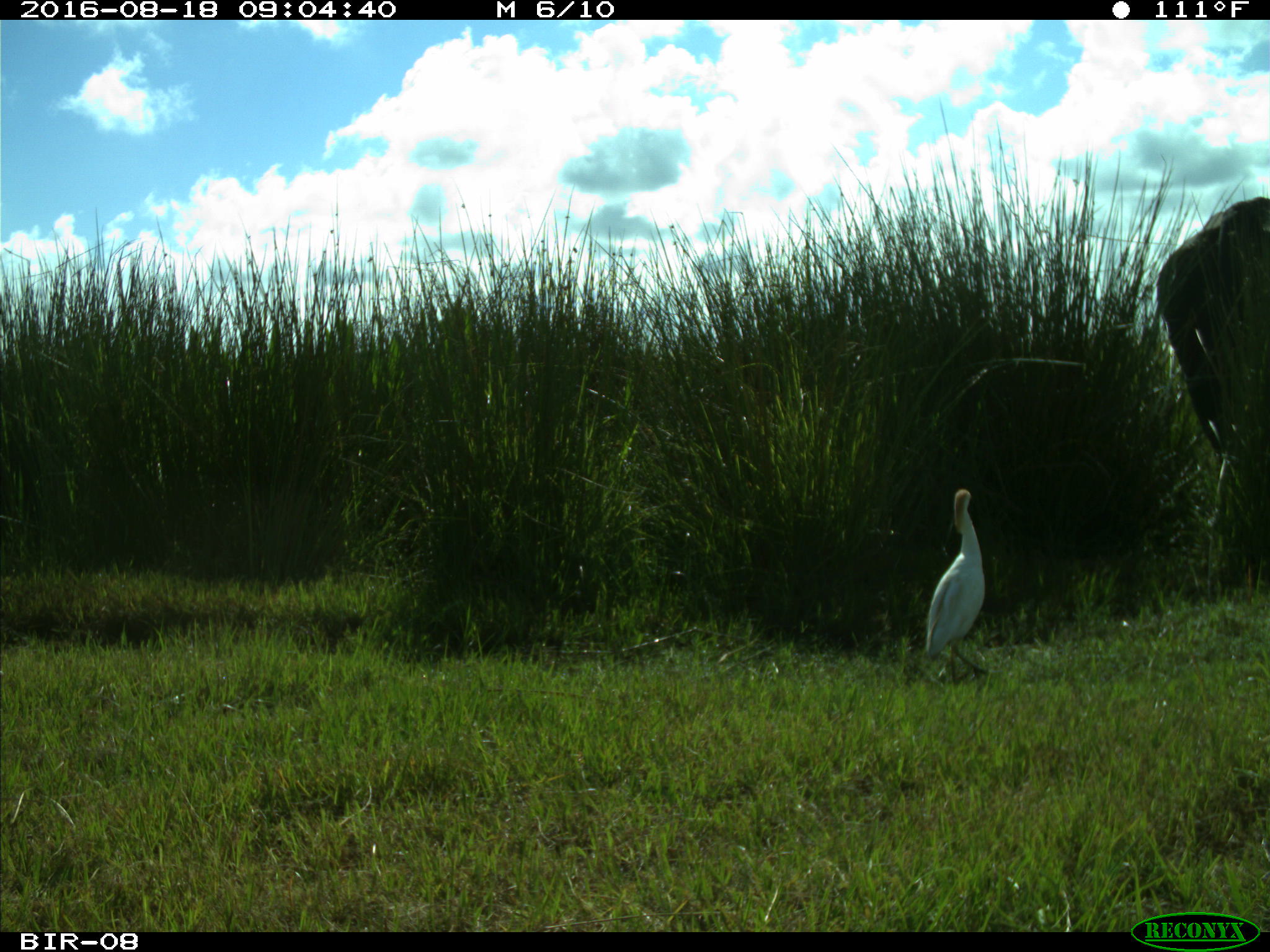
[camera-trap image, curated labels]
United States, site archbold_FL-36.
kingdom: Animalia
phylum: Chordata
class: Mammalia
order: Artiodactyla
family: Bovidae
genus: Bos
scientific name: Bos taurus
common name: domestic cow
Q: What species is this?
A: Bos taurus (domestic cow).